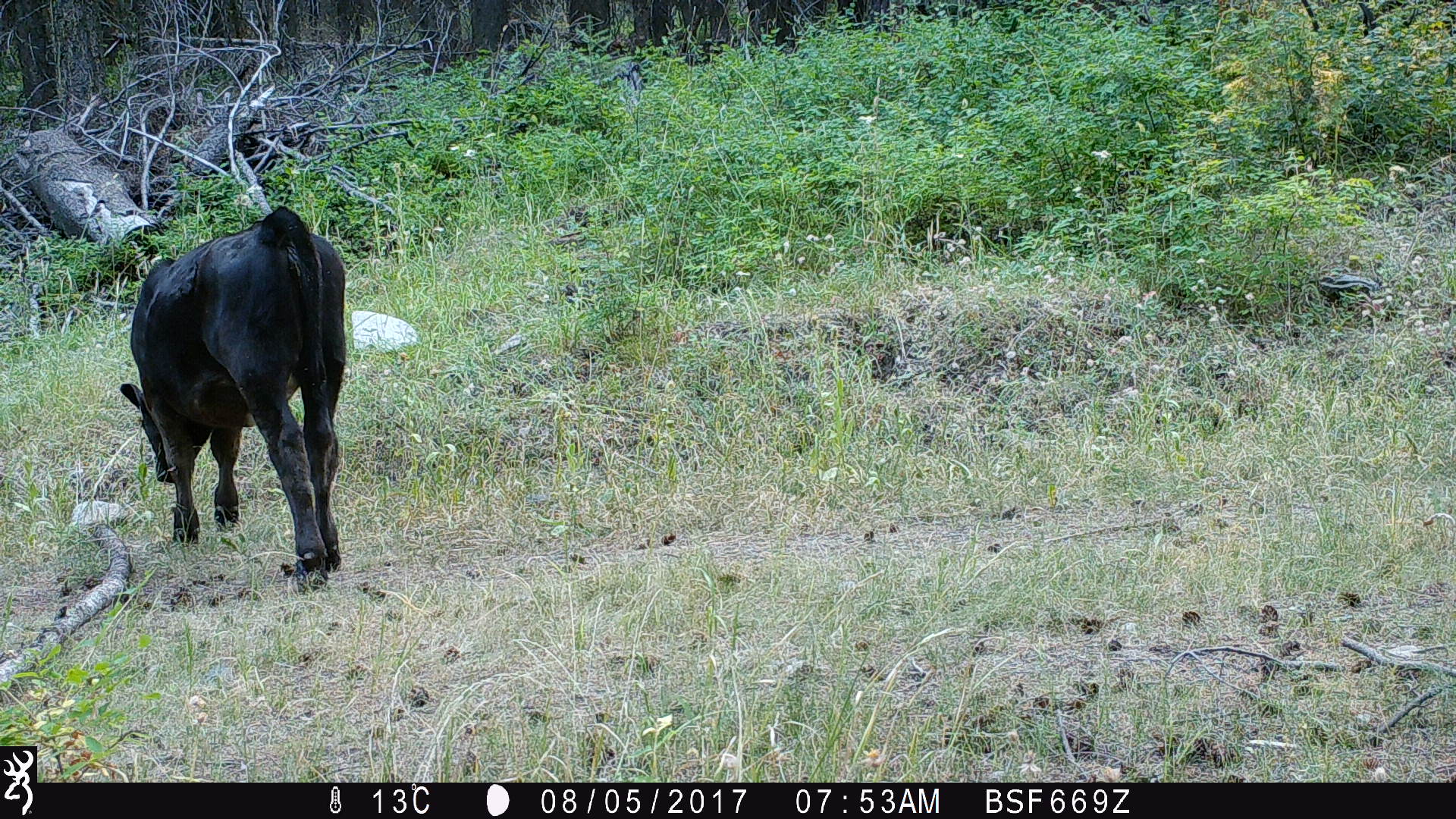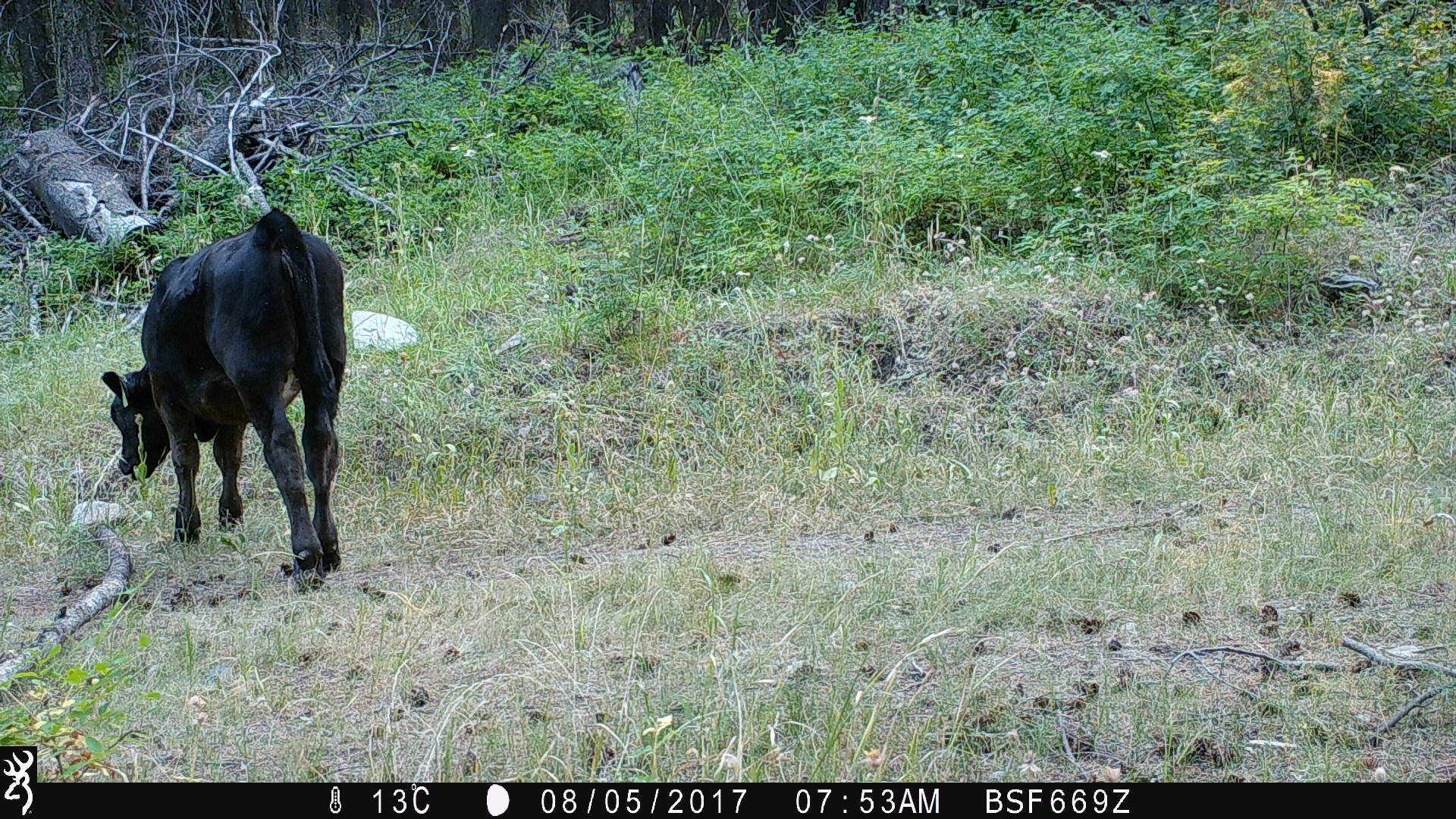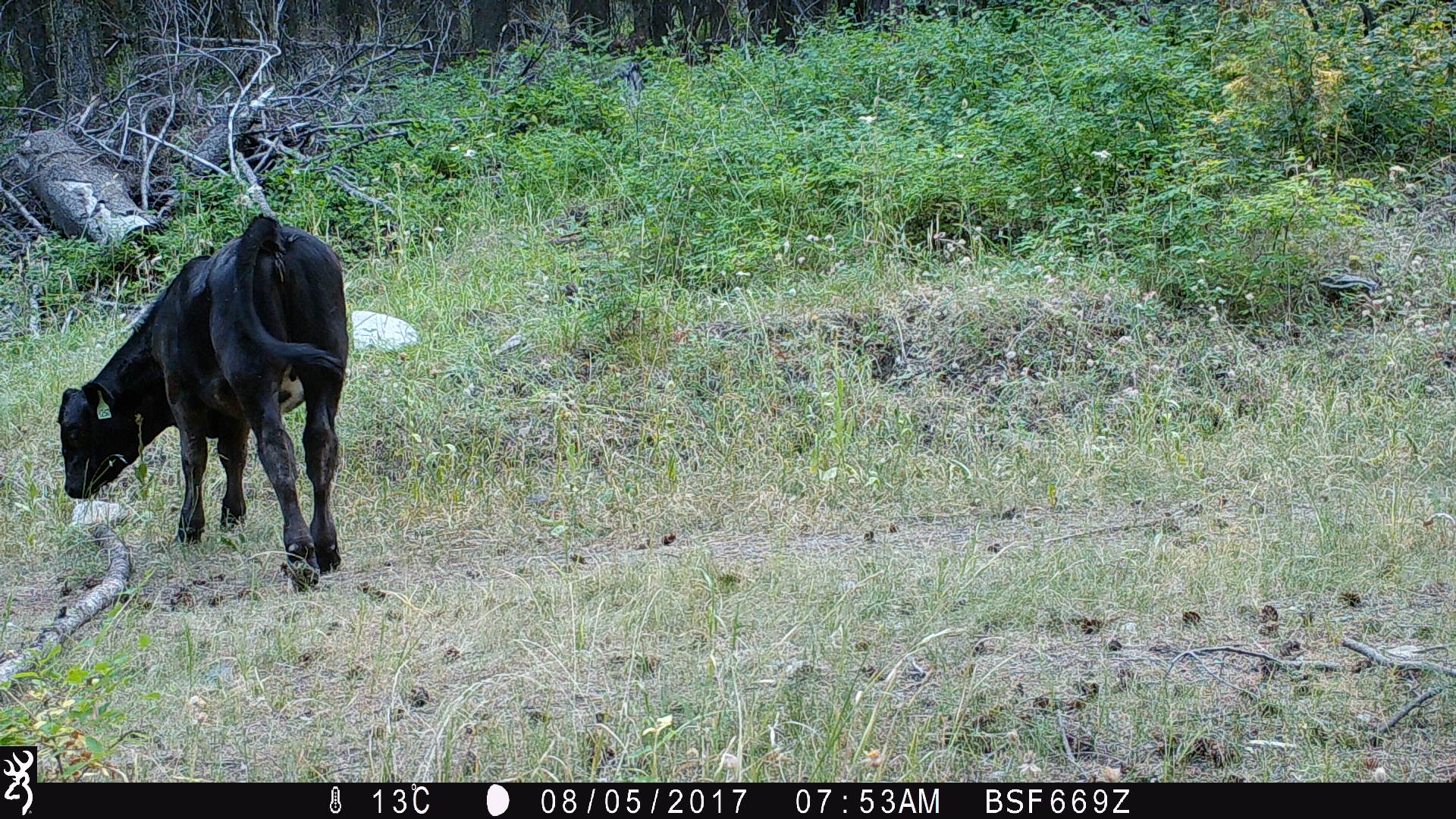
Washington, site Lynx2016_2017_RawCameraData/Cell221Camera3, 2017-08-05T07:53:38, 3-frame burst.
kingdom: Animalia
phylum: Chordata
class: Mammalia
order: Artiodactyla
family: Bovidae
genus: Bos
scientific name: Bos taurus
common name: domestic cattle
Domestic cattle (Bos taurus). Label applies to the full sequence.